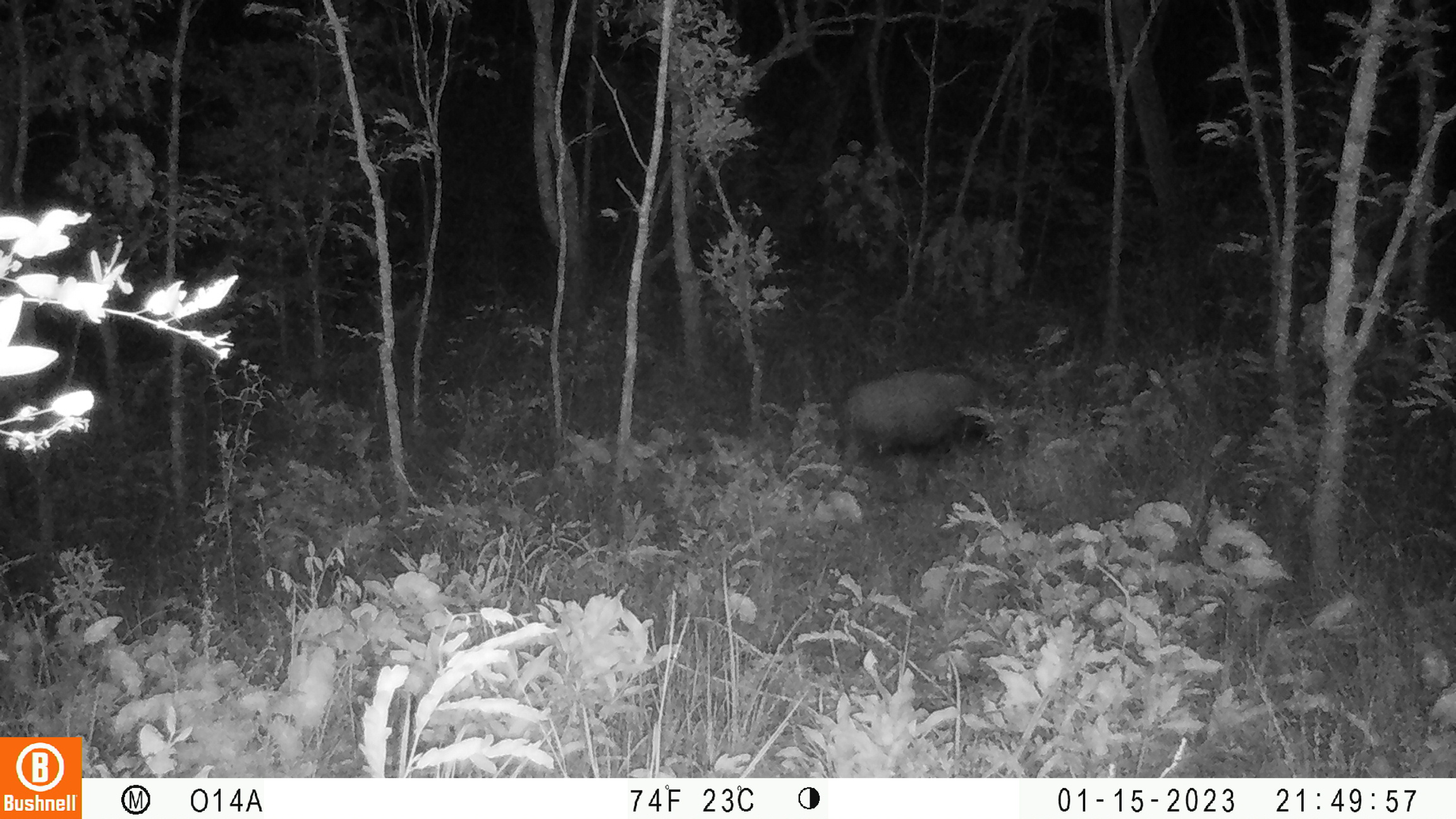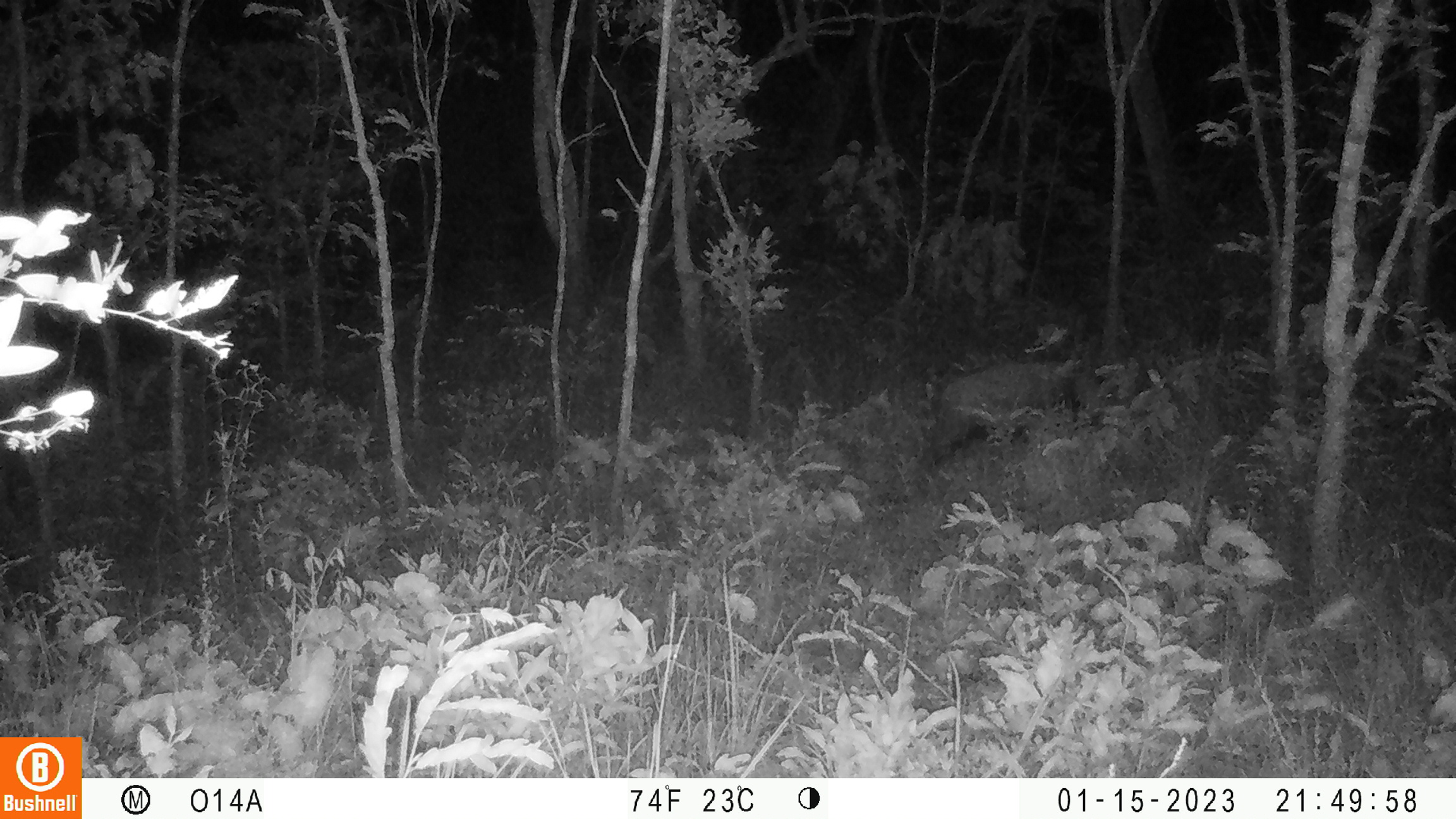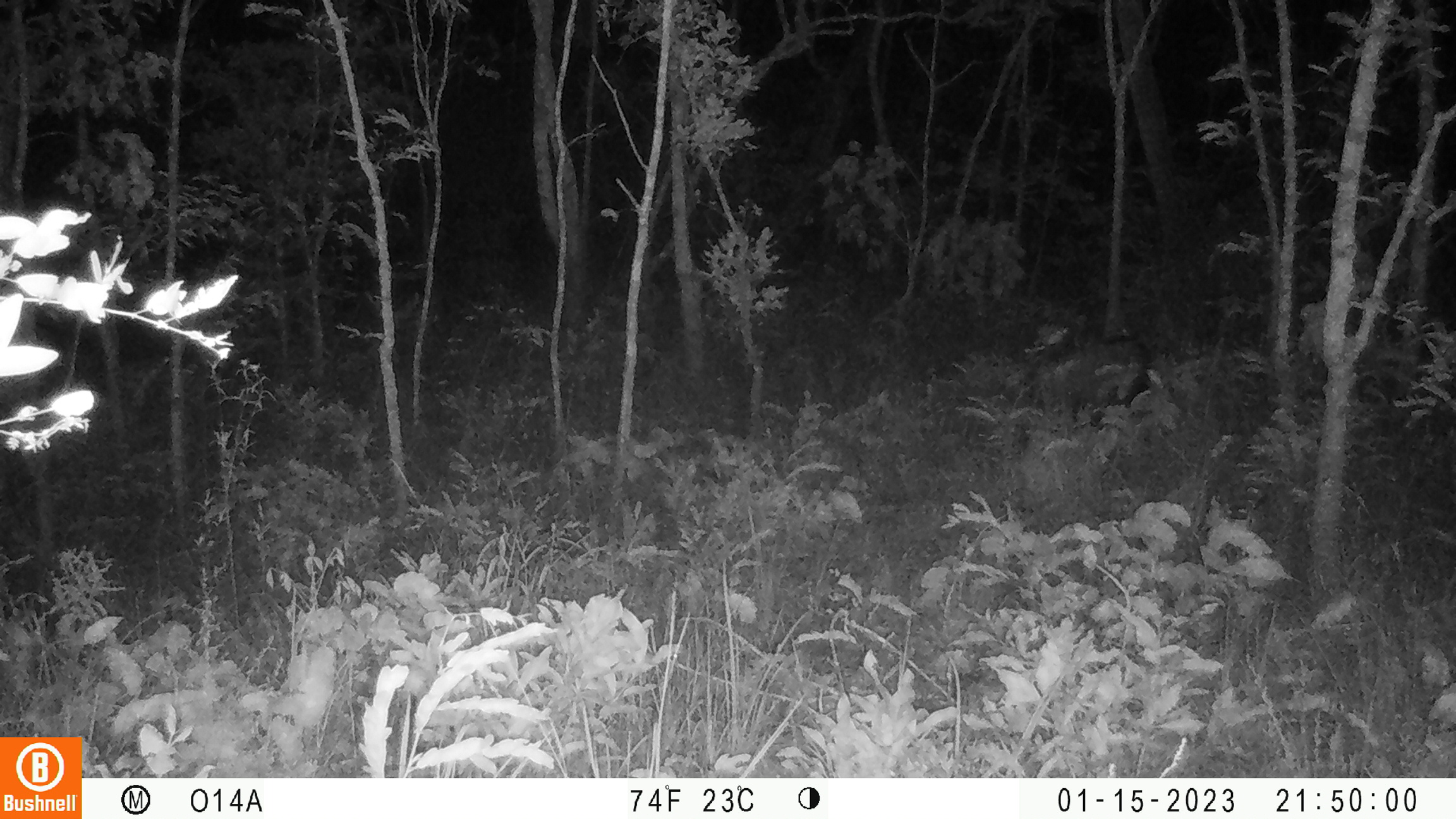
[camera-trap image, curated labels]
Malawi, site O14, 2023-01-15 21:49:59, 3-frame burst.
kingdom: Animalia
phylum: Chordata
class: Mammalia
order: Artiodactyla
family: Suidae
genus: Potamochoerus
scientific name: Potamochoerus larvatus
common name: bushpig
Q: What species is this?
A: Bushpig (Potamochoerus larvatus).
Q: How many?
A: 1.